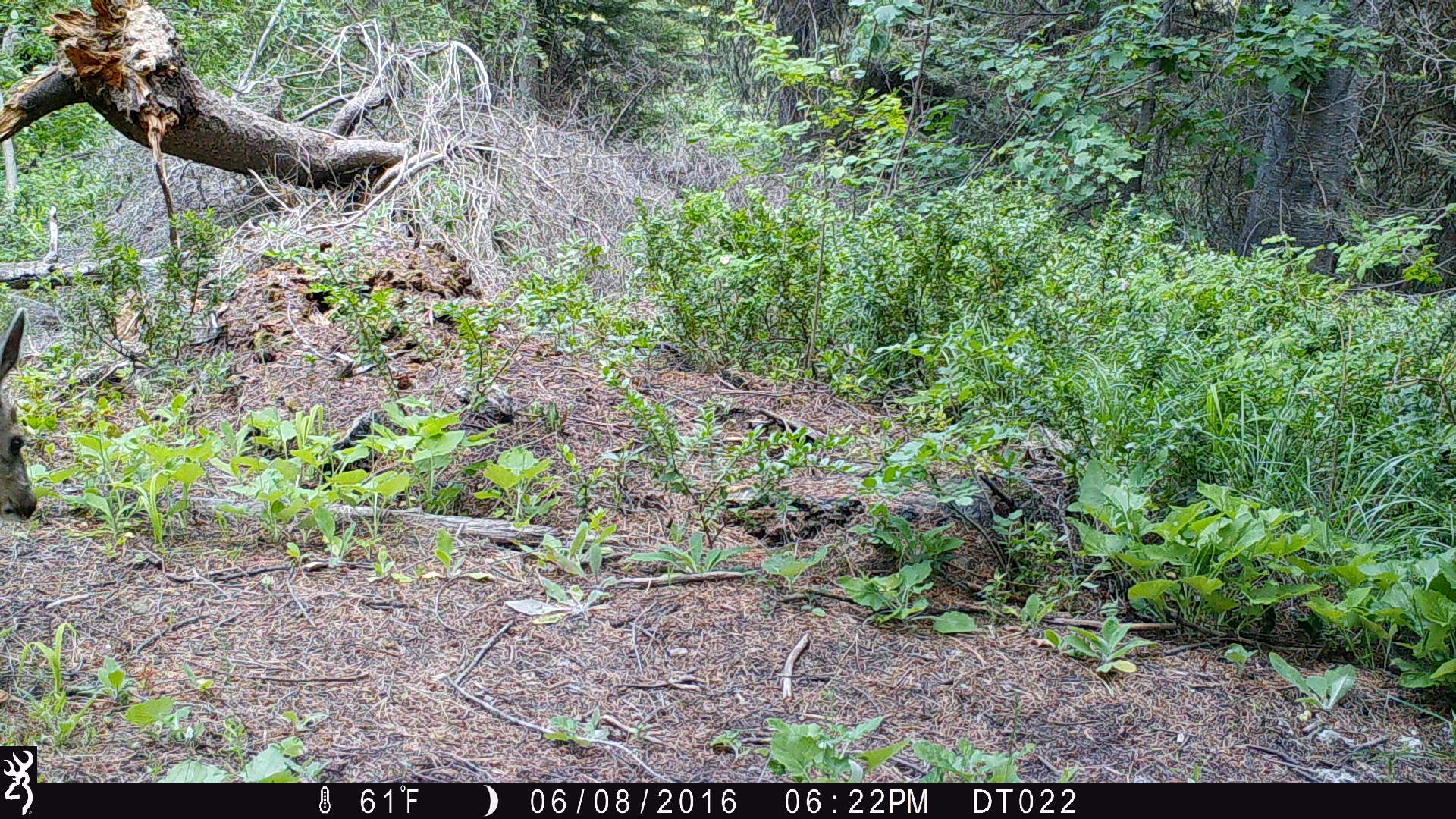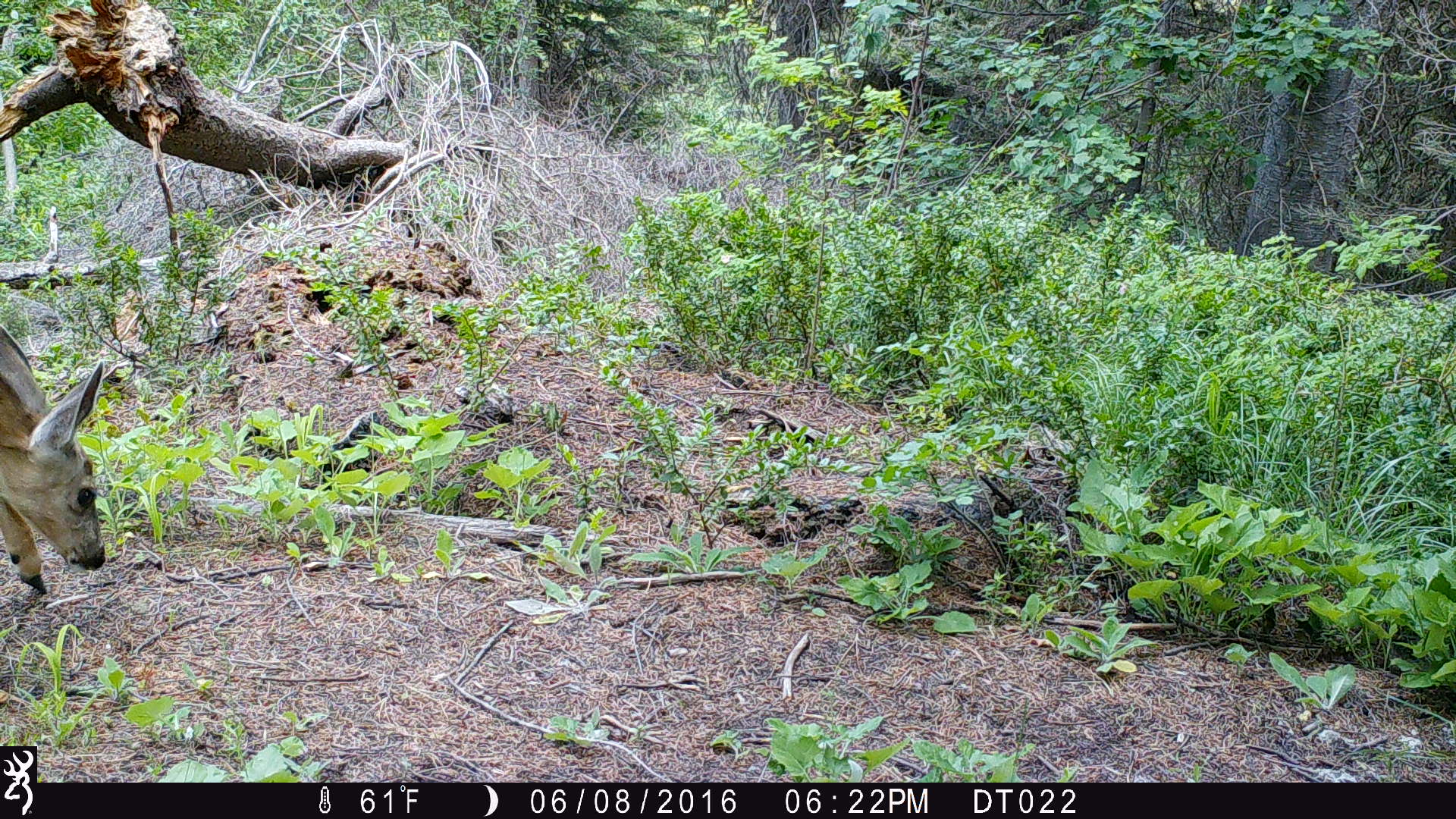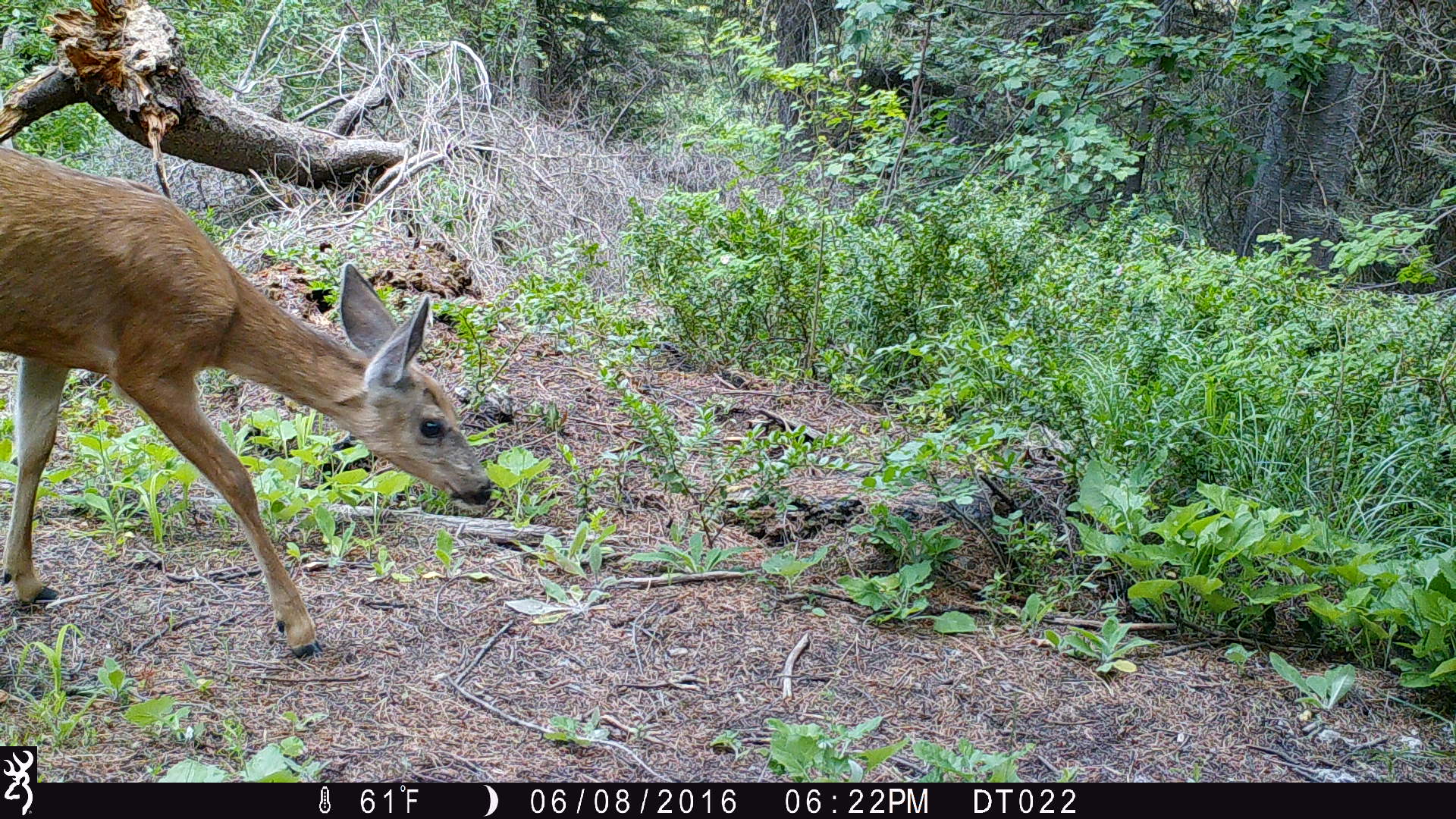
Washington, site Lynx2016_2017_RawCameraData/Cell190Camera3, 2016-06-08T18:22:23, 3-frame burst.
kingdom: Animalia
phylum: Chordata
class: Mammalia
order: Artiodactyla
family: Cervidae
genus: Odocoileus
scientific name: Odocoileus hemionus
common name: mule deer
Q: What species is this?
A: Odocoileus hemionus (mule deer).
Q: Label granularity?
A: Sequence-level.